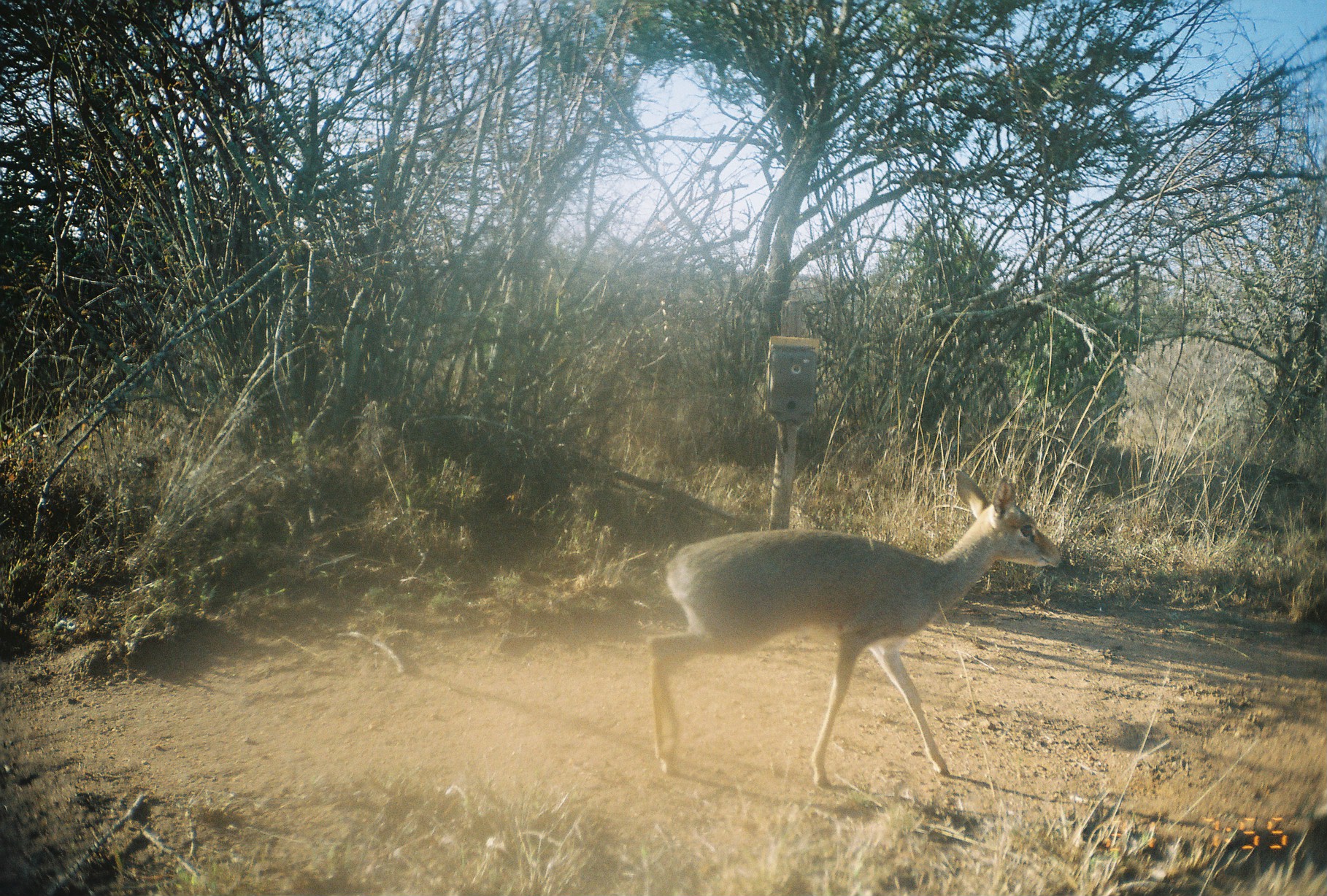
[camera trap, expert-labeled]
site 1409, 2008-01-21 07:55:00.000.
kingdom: Animalia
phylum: Chordata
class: Mammalia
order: Artiodactyla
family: Bovidae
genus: Madoqua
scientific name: Madoqua guentheri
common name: günther's dik-dik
Madoqua guentheri (günther's dik-dik), count 1.